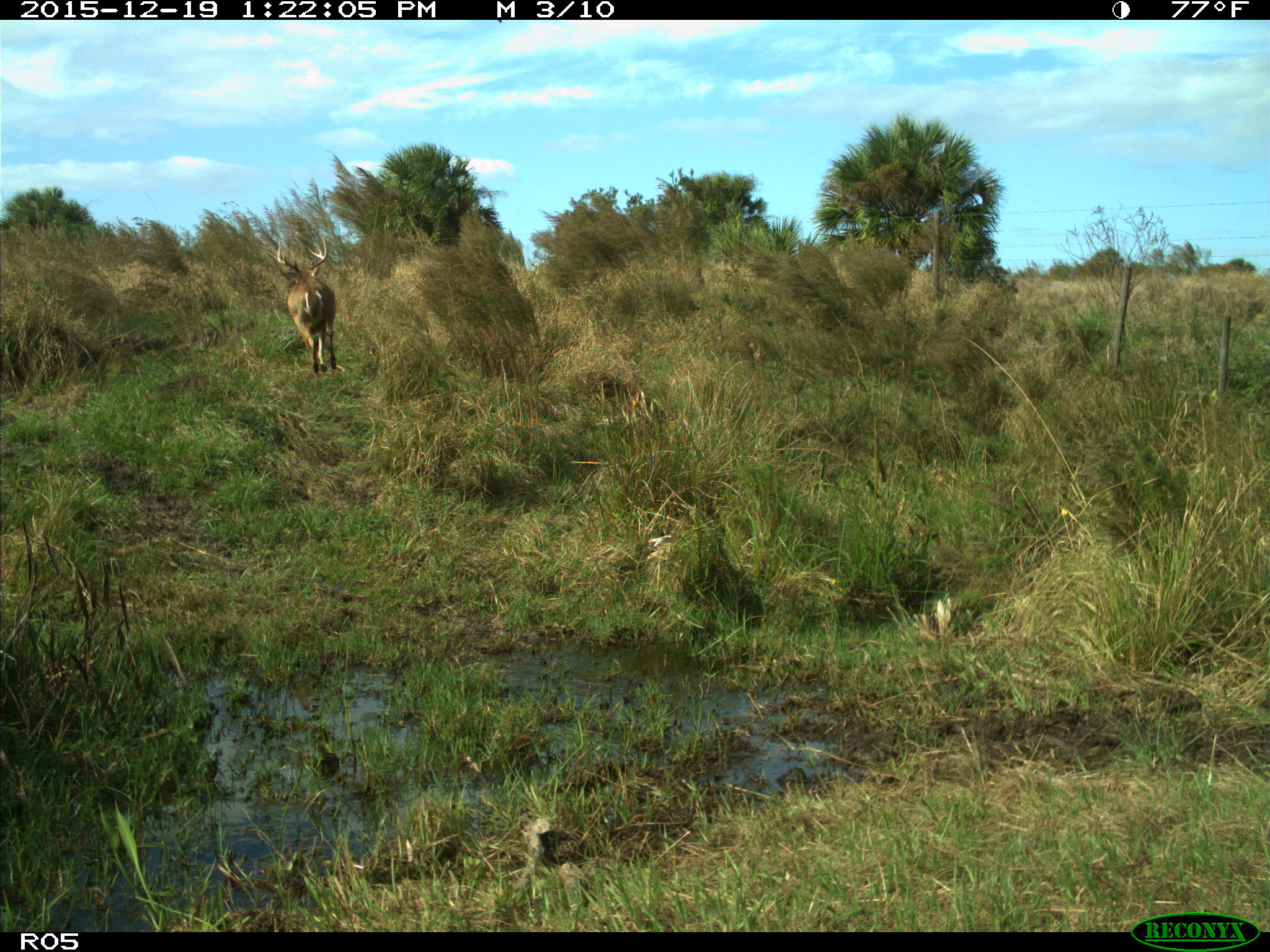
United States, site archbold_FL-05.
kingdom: Animalia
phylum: Chordata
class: Mammalia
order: Artiodactyla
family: Cervidae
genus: Odocoileus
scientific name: Odocoileus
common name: deer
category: unidentified deer